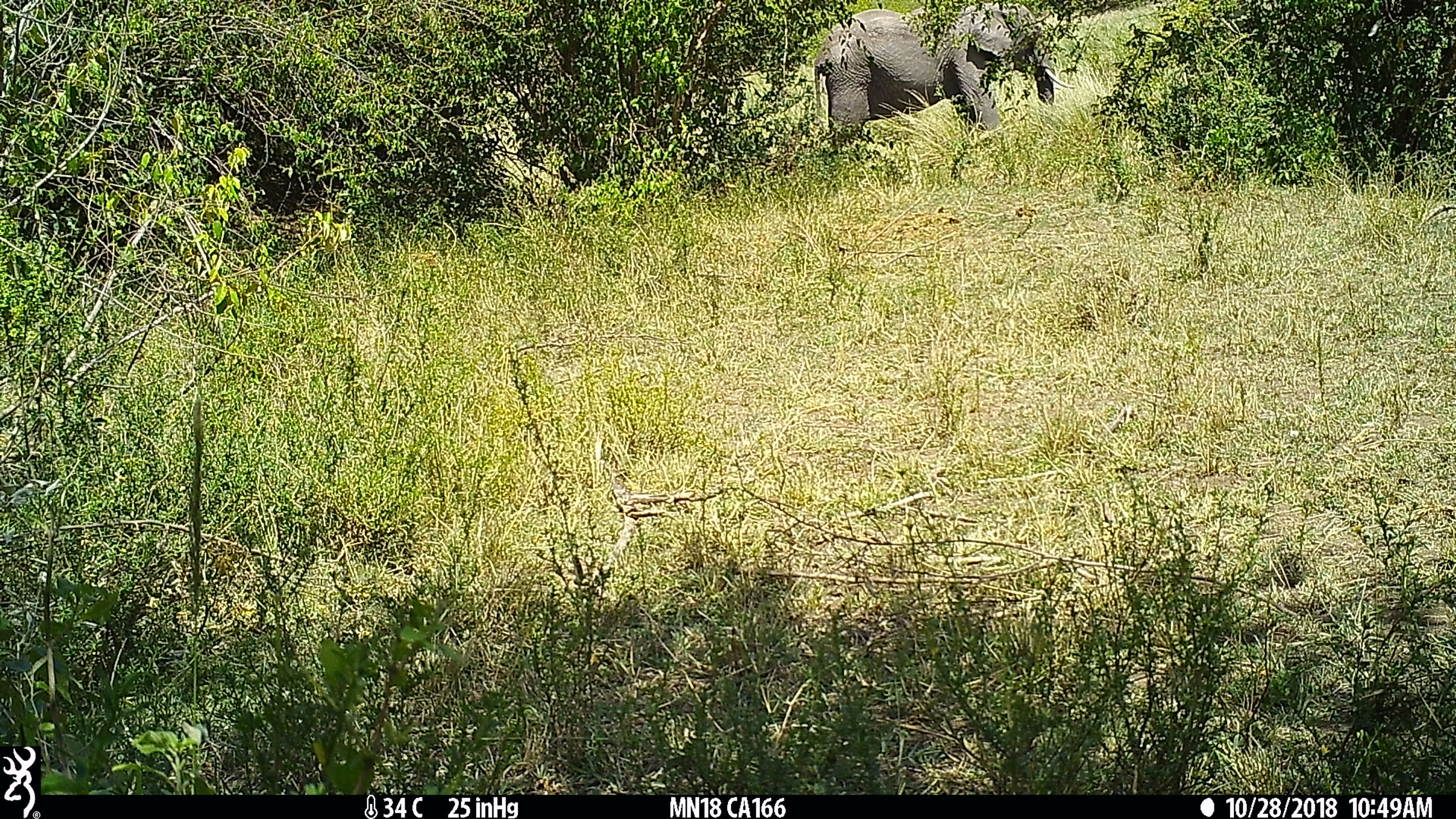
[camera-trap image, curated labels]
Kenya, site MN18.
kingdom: Animalia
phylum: Chordata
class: Mammalia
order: Proboscidea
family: Elephantidae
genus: Loxodonta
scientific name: Loxodonta africana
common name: elephant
Elephant (Loxodonta africana).